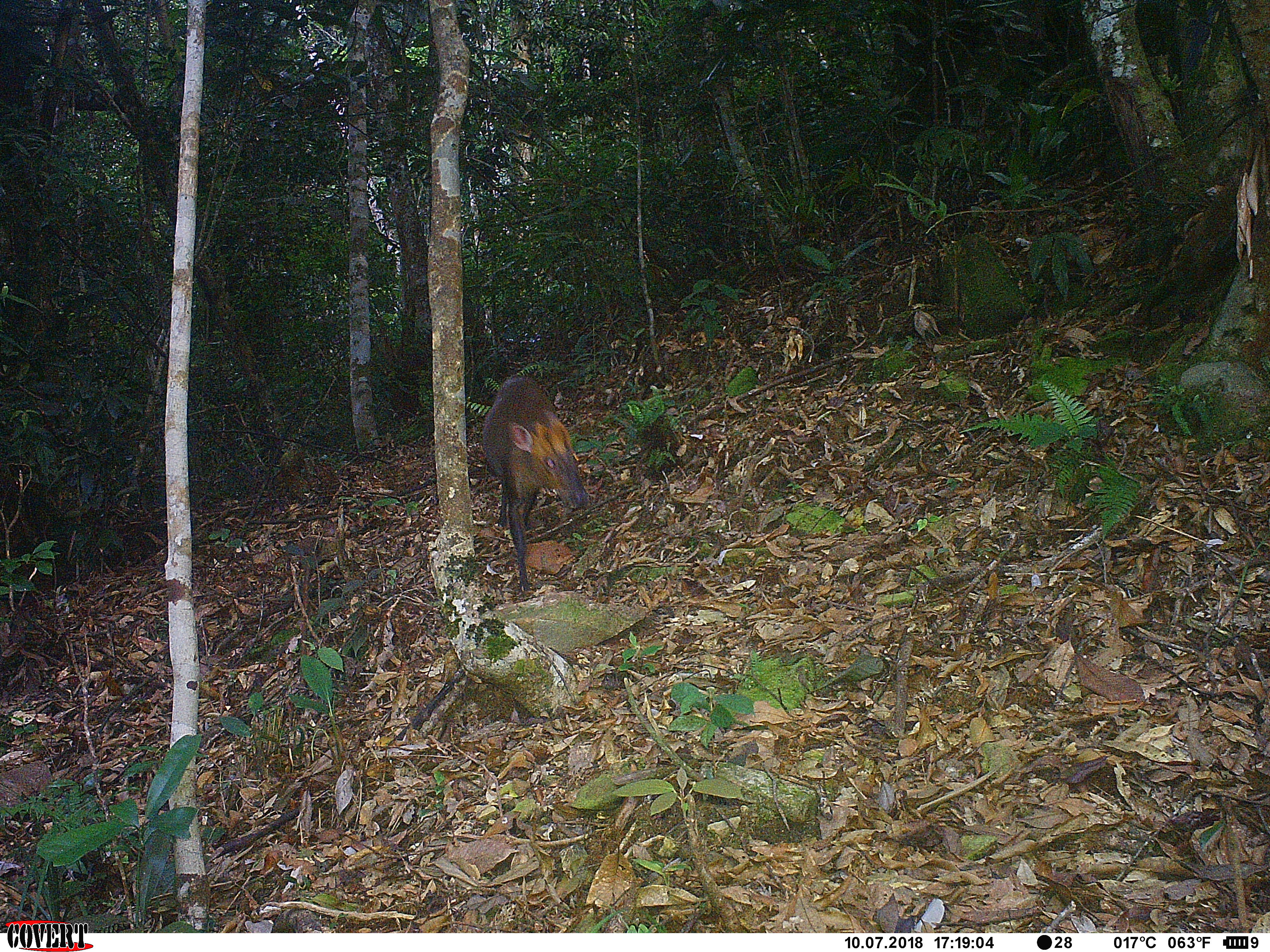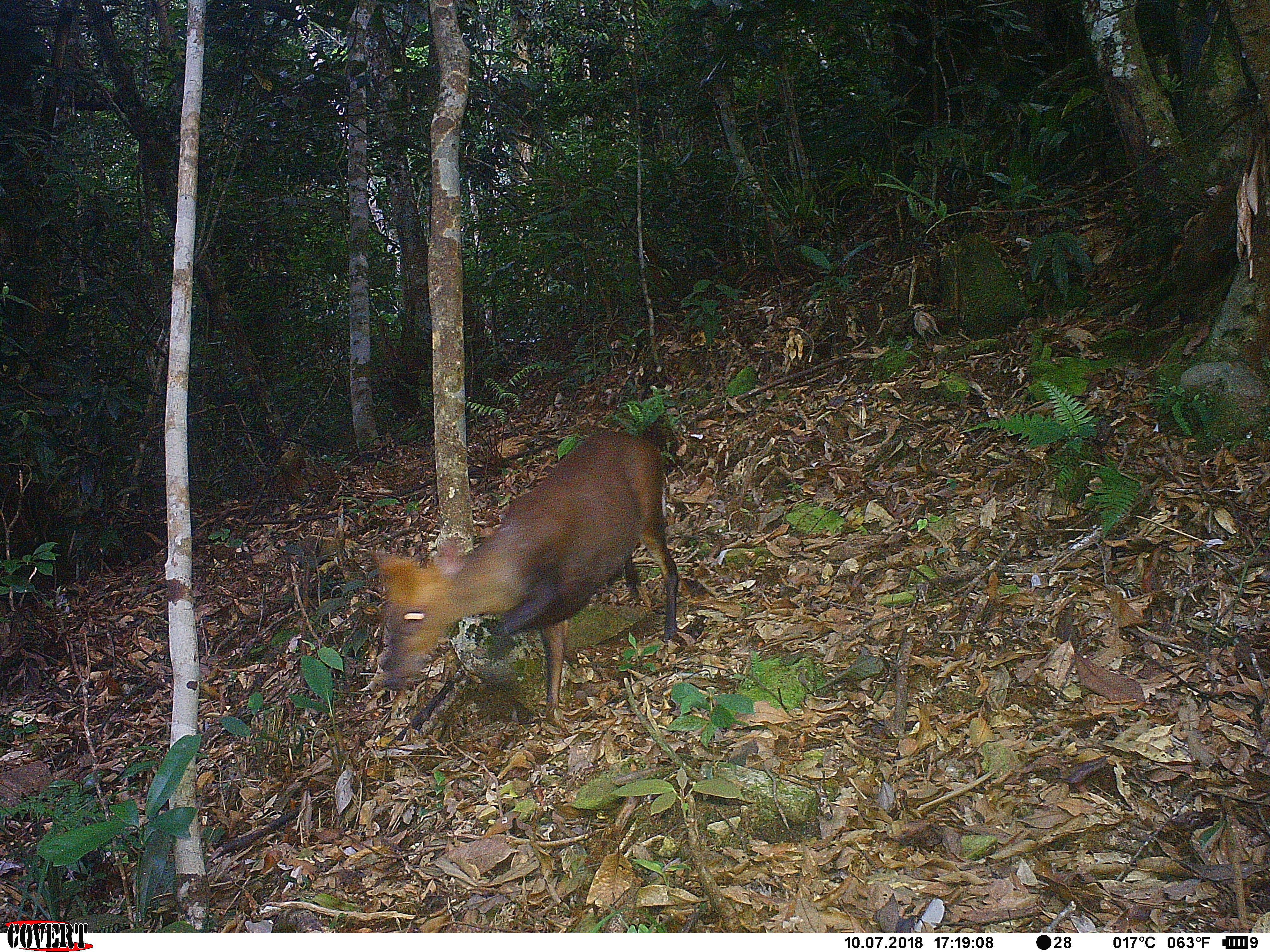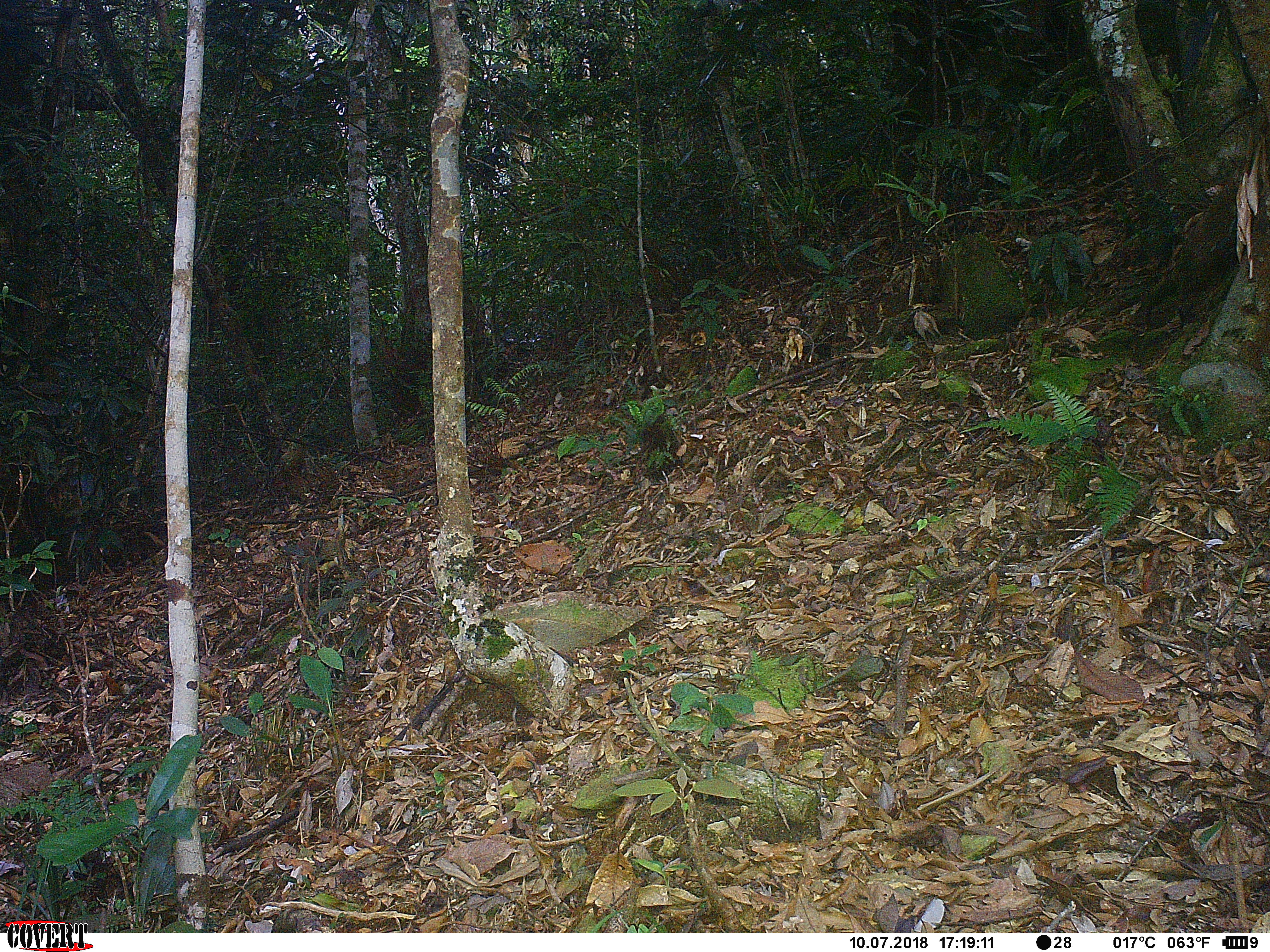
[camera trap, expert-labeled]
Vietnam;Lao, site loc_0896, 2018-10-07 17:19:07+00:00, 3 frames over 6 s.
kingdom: Animalia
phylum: Chordata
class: Mammalia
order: Artiodactyla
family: Cervidae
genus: Muntiacus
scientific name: Muntiacus rooseveltorum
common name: roosevelt's muntjac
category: roosevelts muntjac group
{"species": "roosevelts muntjac group (roosevelt's muntjac) (Muntiacus rooseveltorum)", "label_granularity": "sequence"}